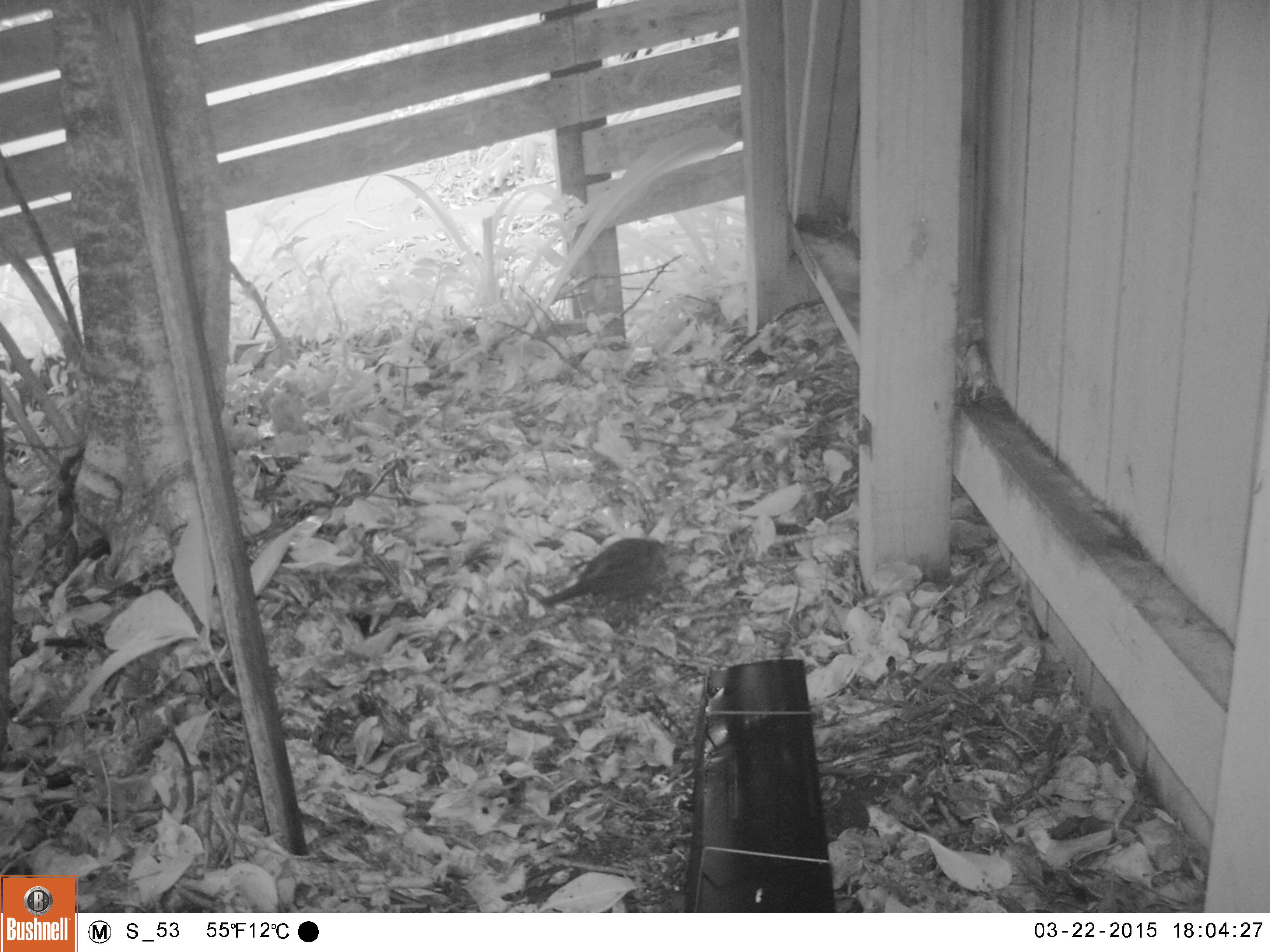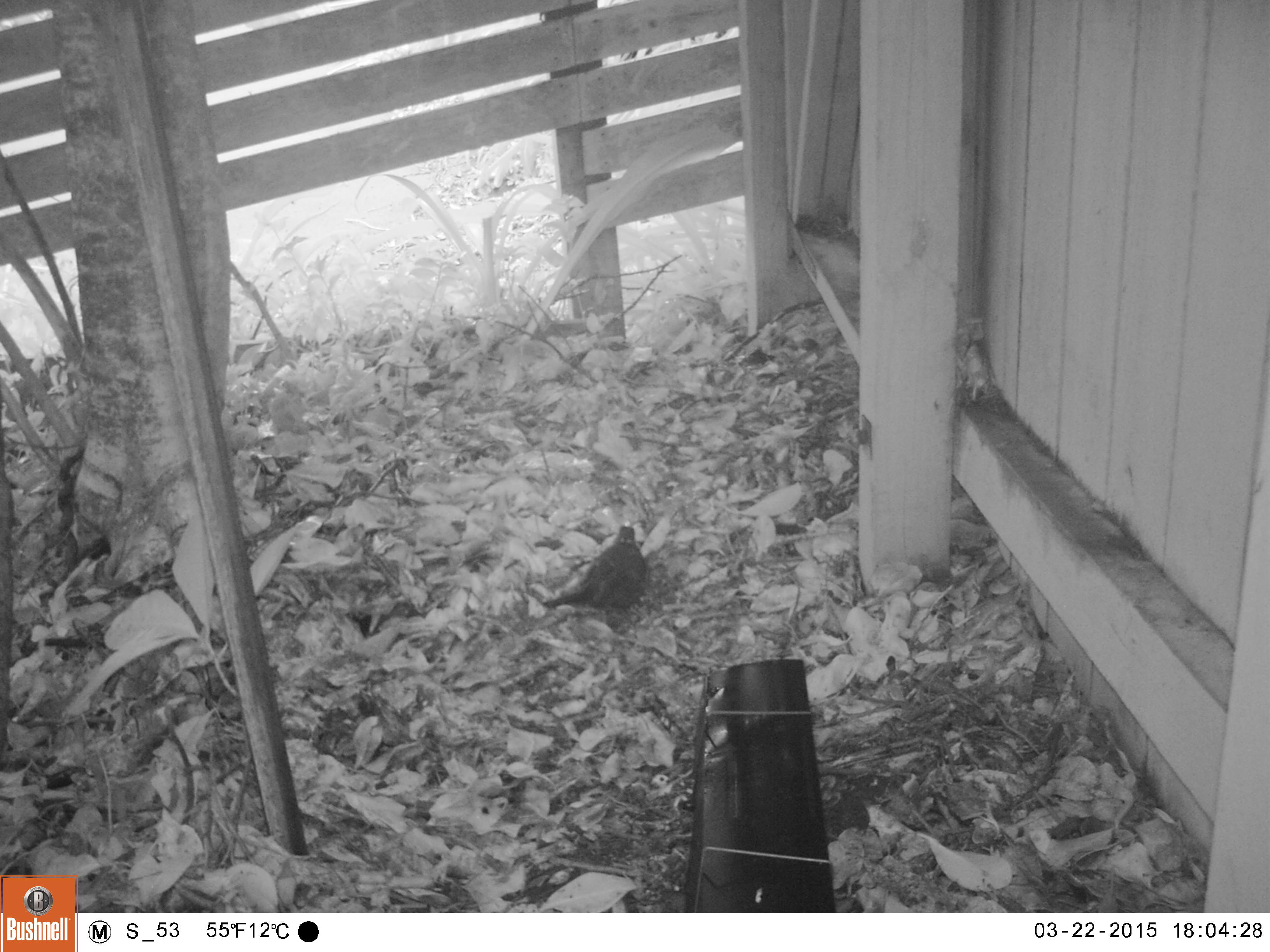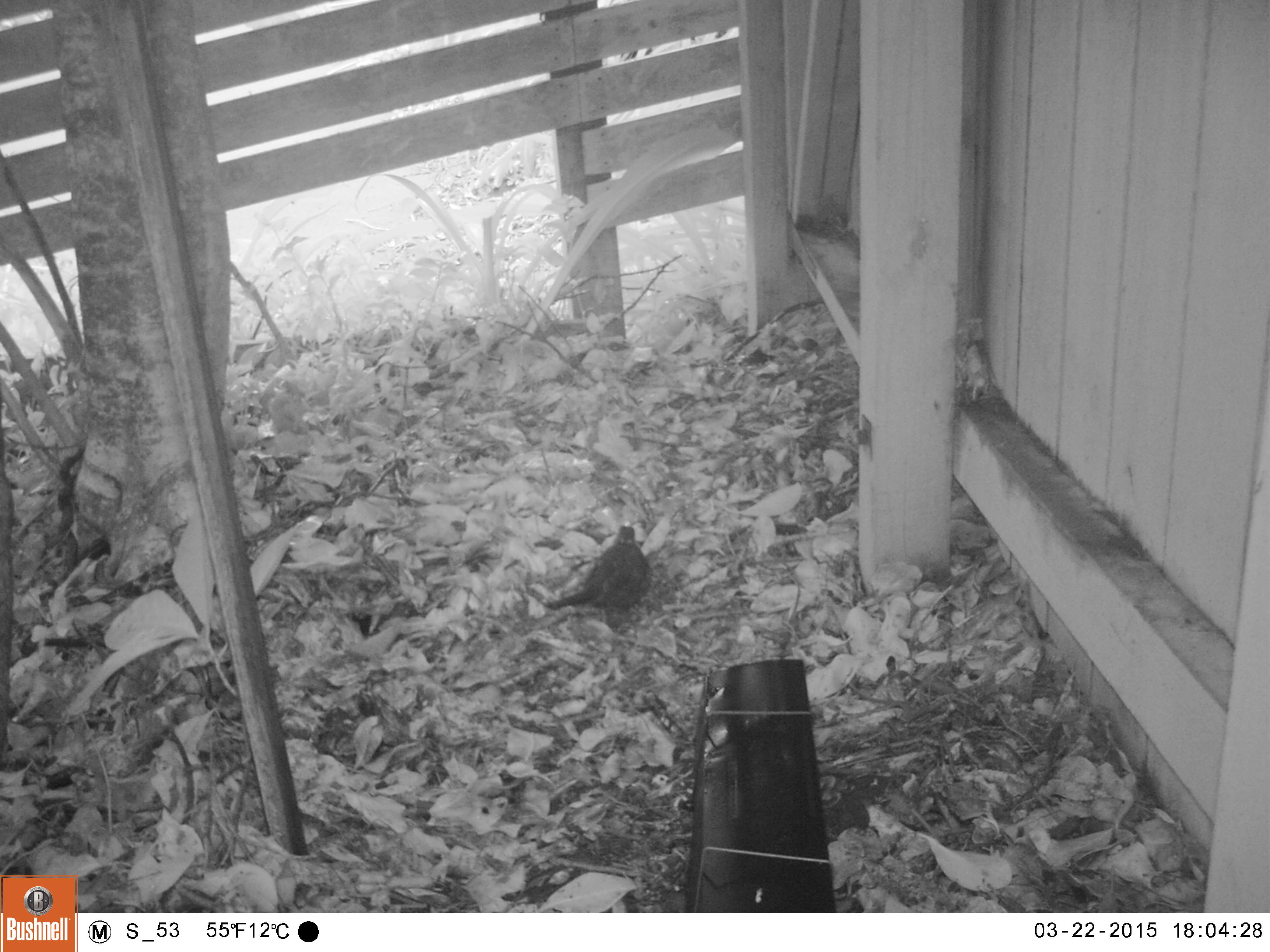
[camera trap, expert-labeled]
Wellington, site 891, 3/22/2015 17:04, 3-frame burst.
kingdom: Animalia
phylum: Chordata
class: Aves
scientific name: Aves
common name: bird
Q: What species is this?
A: Bird (Aves).